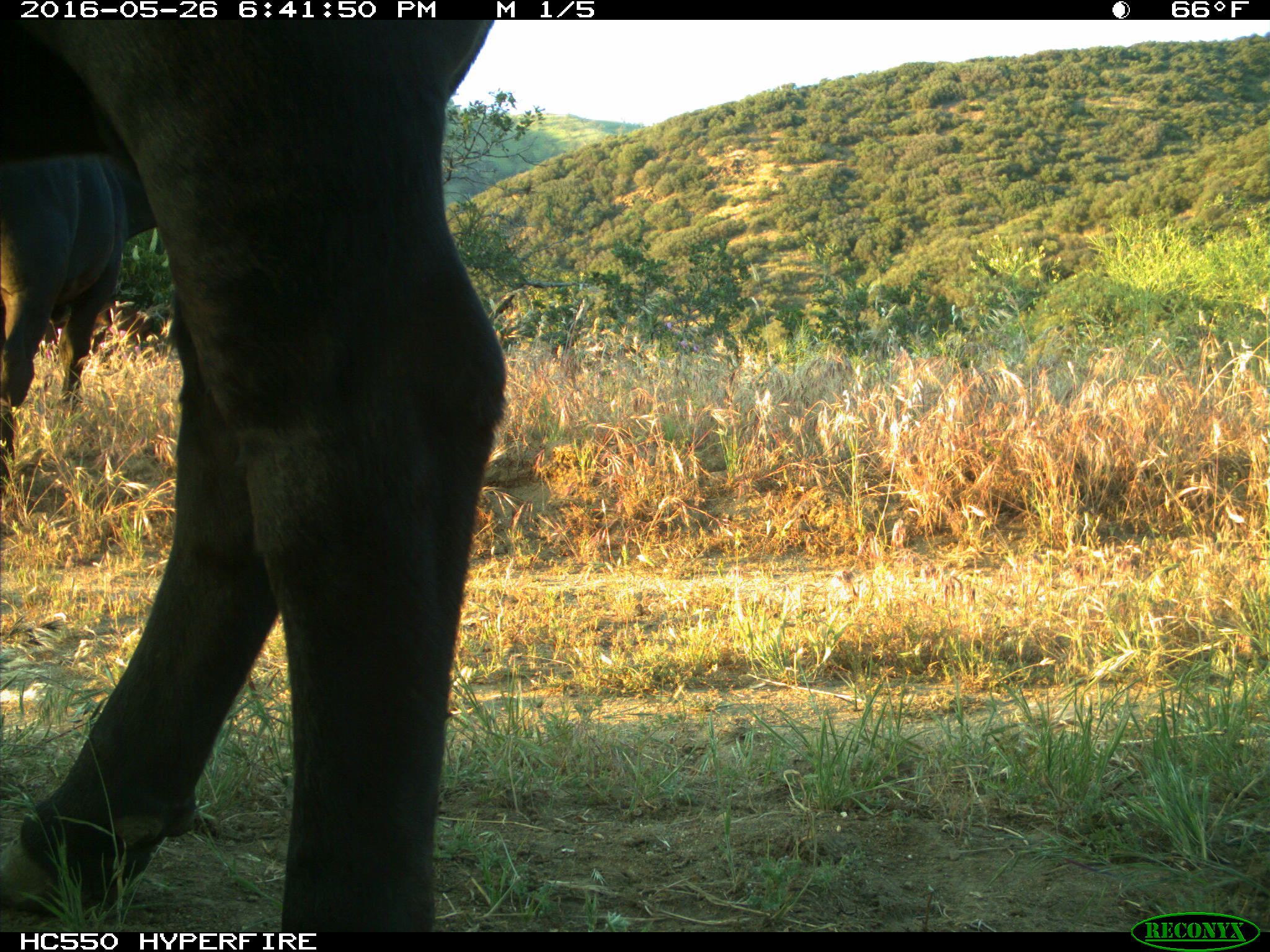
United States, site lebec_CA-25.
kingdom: Animalia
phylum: Chordata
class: Mammalia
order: Artiodactyla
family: Bovidae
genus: Bos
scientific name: Bos taurus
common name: domestic cow